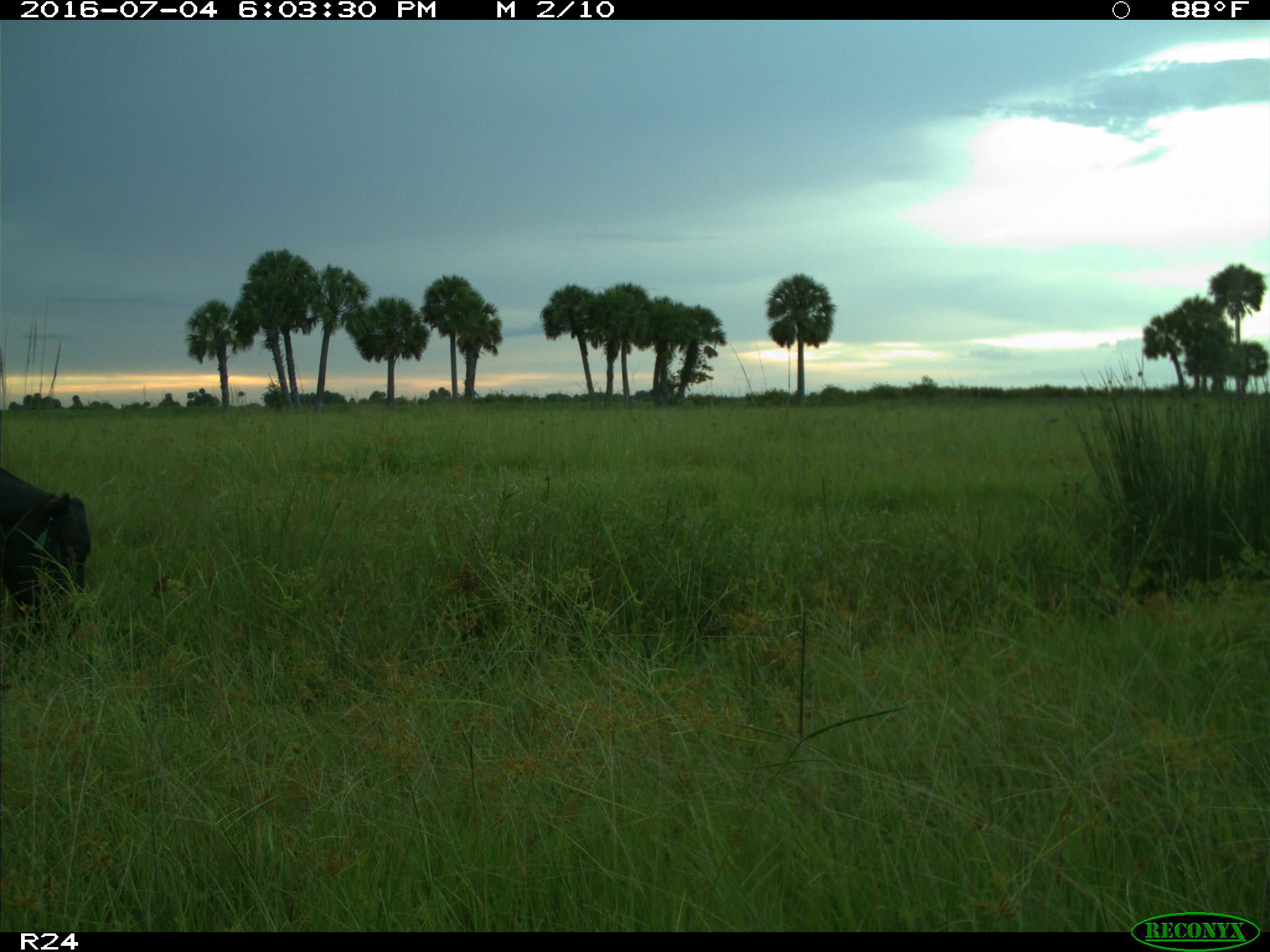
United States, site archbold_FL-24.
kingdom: Animalia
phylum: Chordata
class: Mammalia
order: Artiodactyla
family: Bovidae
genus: Bos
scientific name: Bos taurus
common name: domestic cow